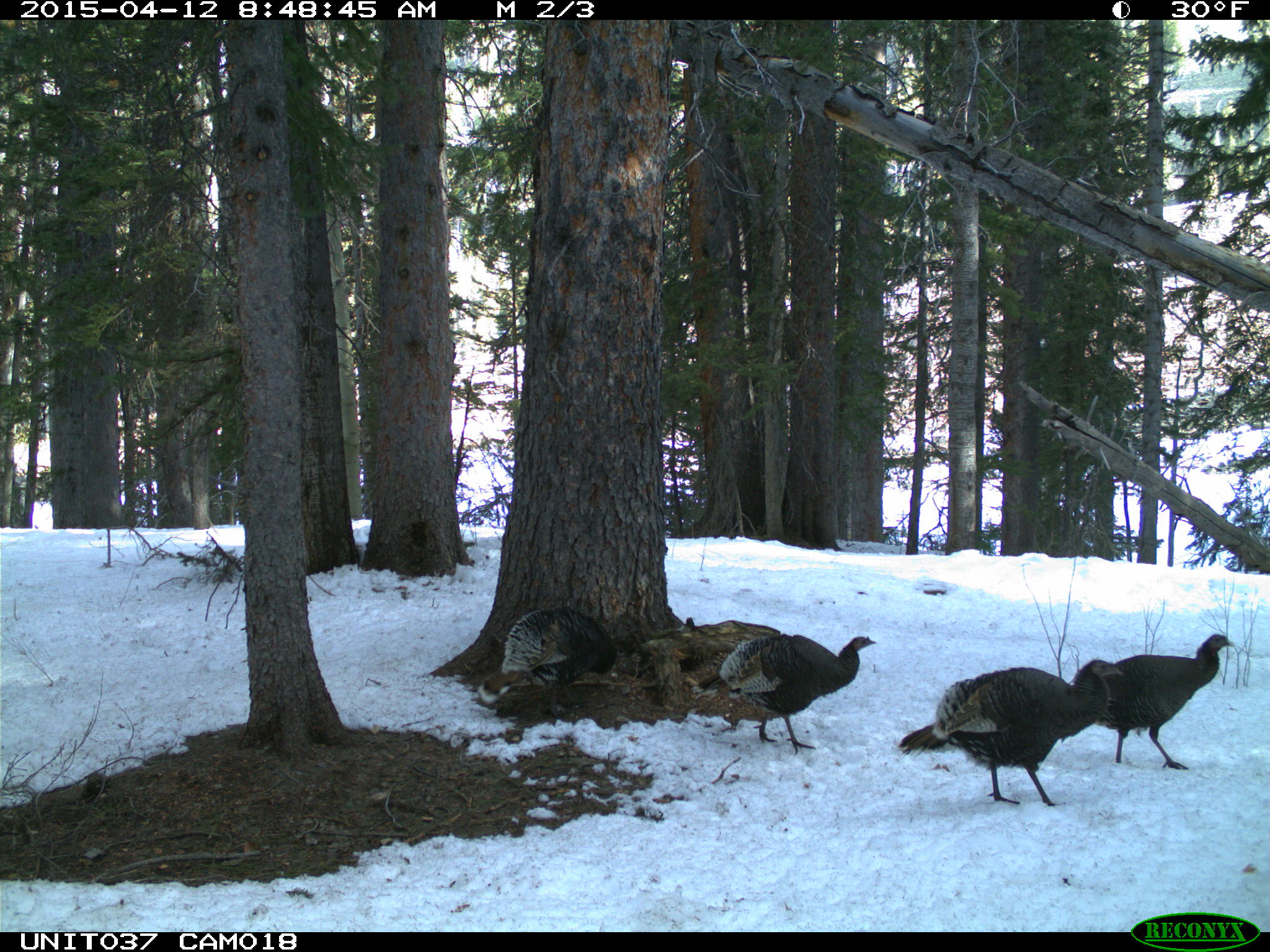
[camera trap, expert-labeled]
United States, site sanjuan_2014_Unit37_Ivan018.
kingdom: Animalia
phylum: Chordata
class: Aves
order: Galliformes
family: Phasianidae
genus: Meleagris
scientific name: Meleagris gallopavo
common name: wild turkey